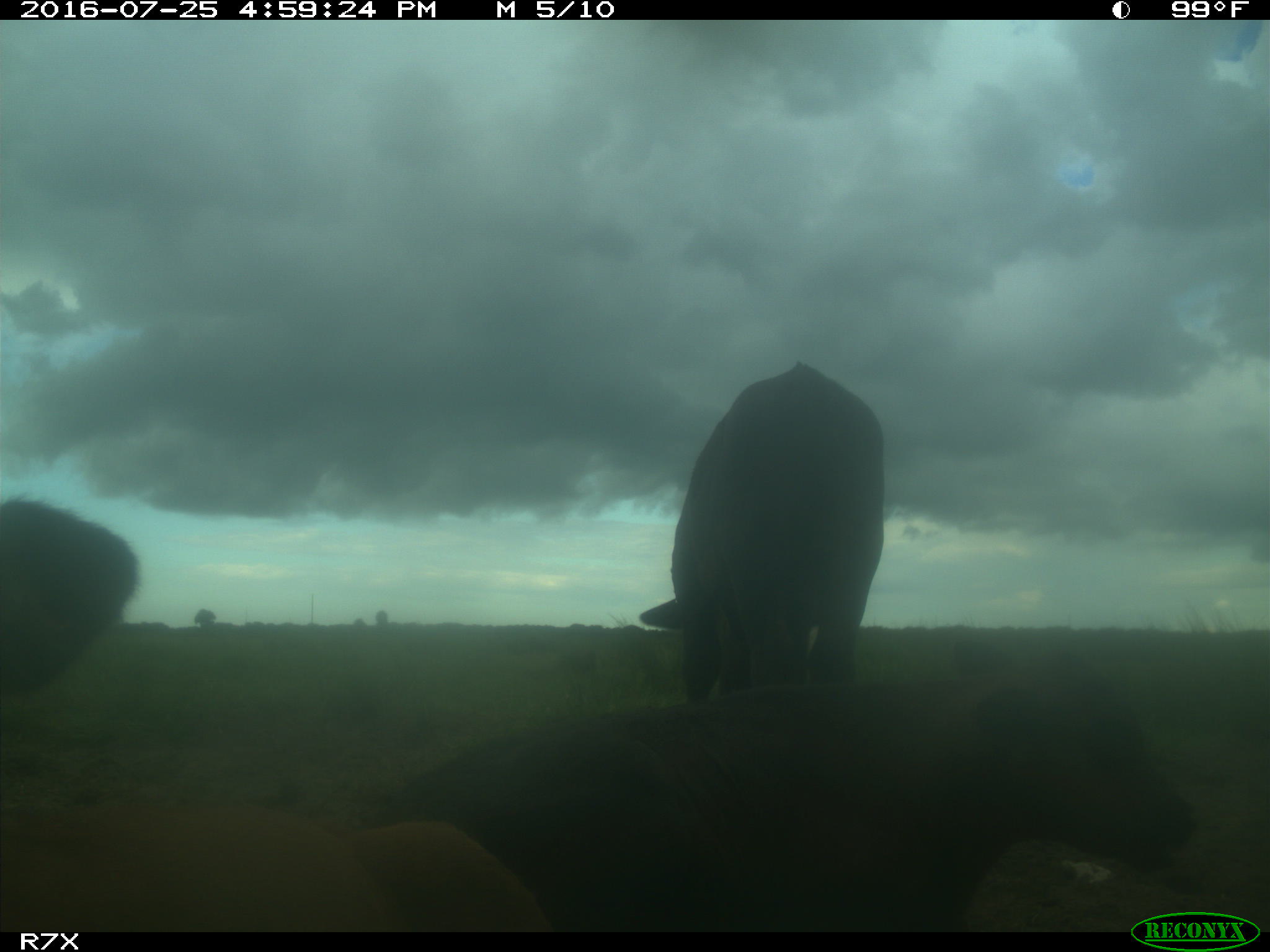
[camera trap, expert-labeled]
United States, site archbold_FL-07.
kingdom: Animalia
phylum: Chordata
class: Mammalia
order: Artiodactyla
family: Bovidae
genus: Bos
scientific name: Bos taurus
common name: domestic cow